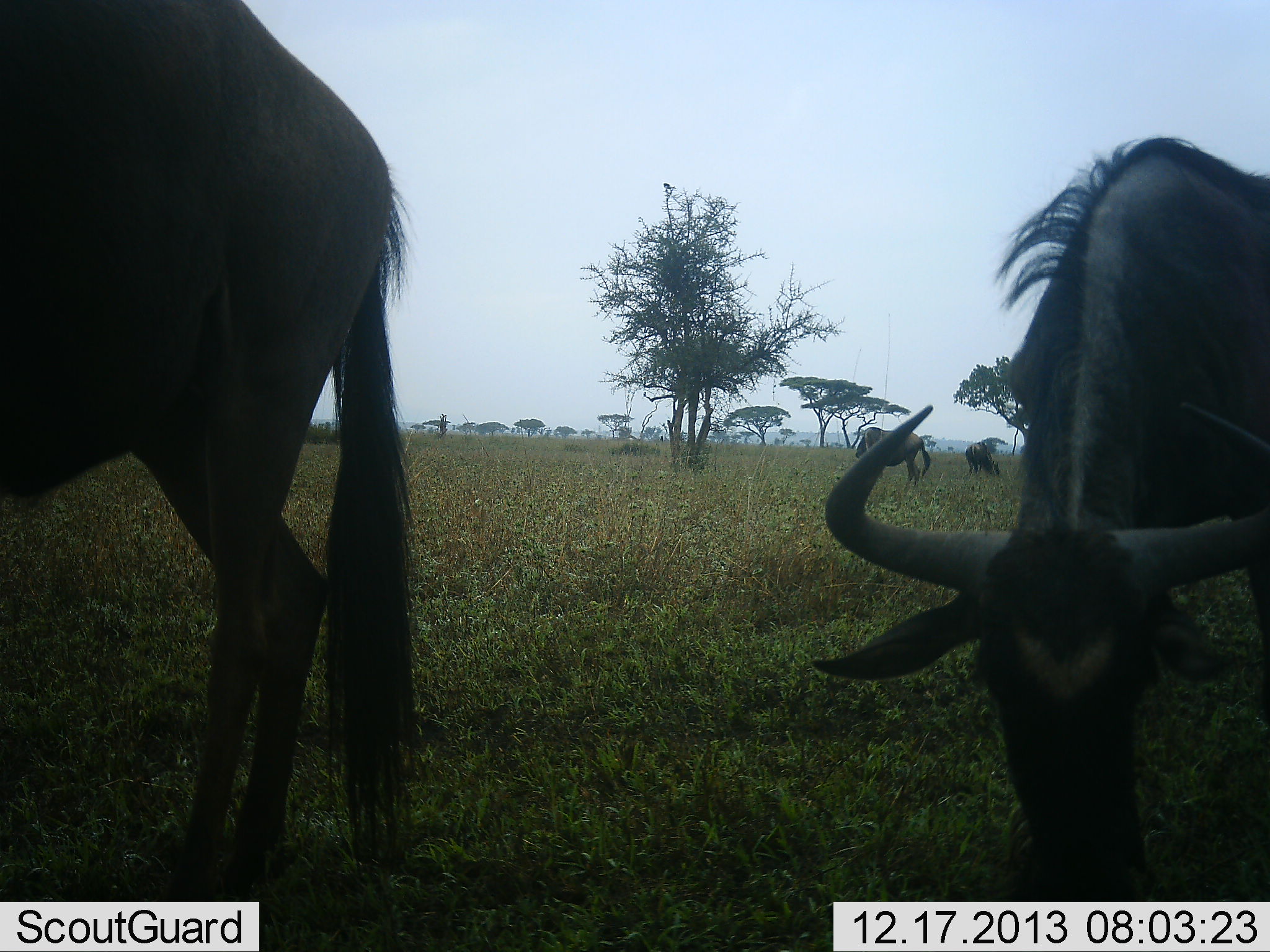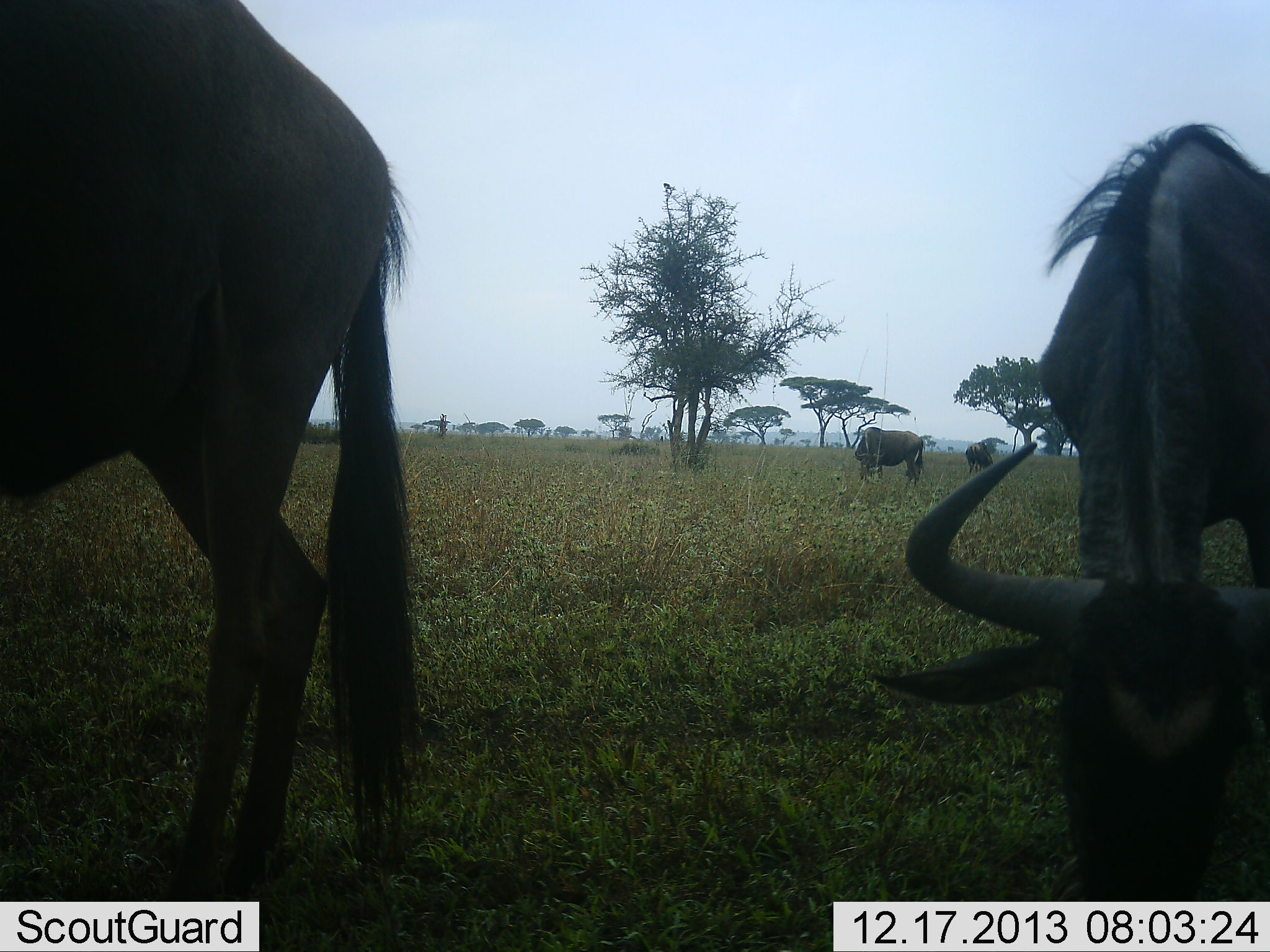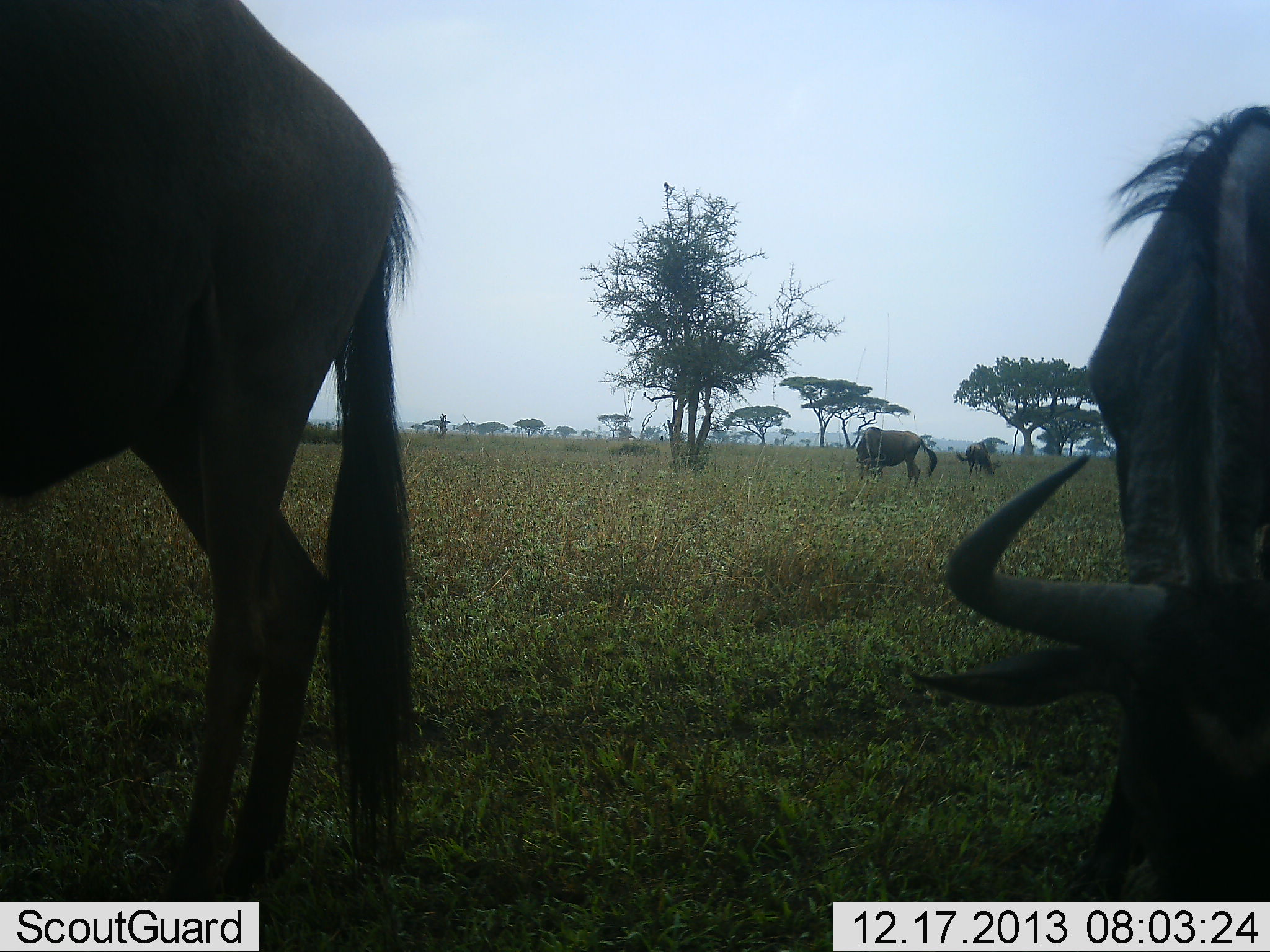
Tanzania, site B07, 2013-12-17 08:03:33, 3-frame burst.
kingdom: Animalia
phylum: Chordata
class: Mammalia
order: Artiodactyla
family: Bovidae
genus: Connochaetes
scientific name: Connochaetes taurinus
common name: blue wildebeest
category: wildebeest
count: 4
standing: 50%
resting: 10%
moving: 0%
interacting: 0%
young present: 0%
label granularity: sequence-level